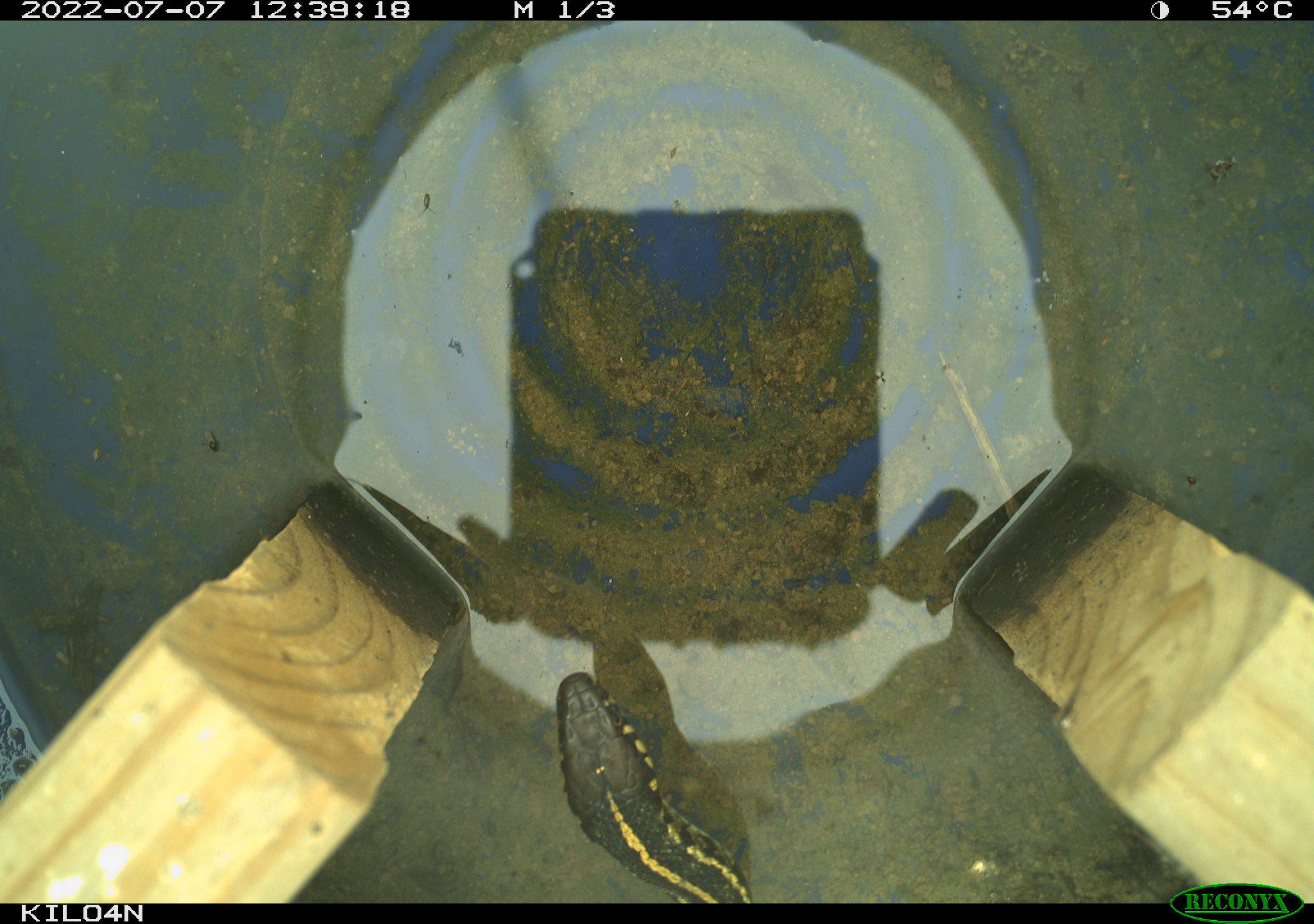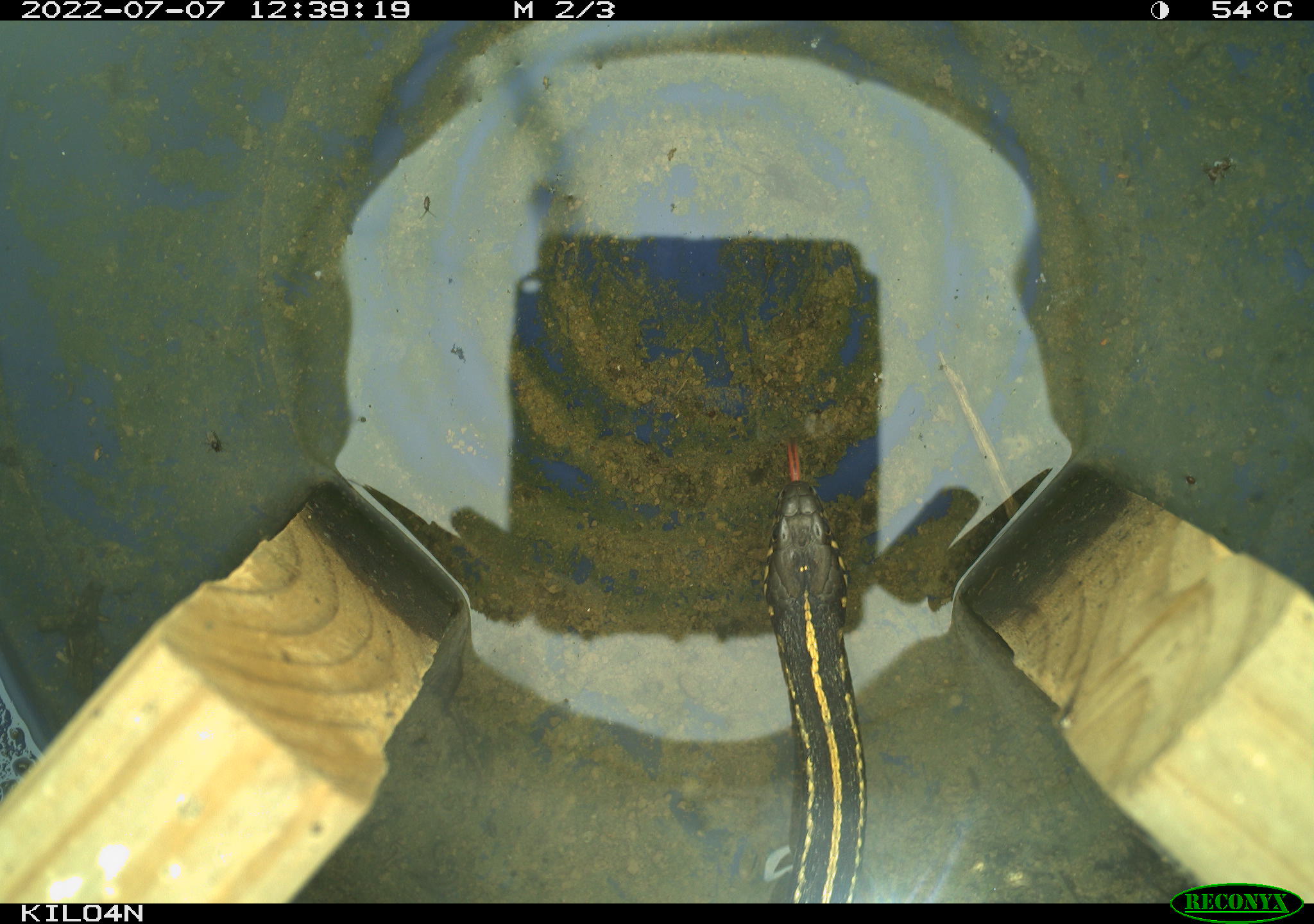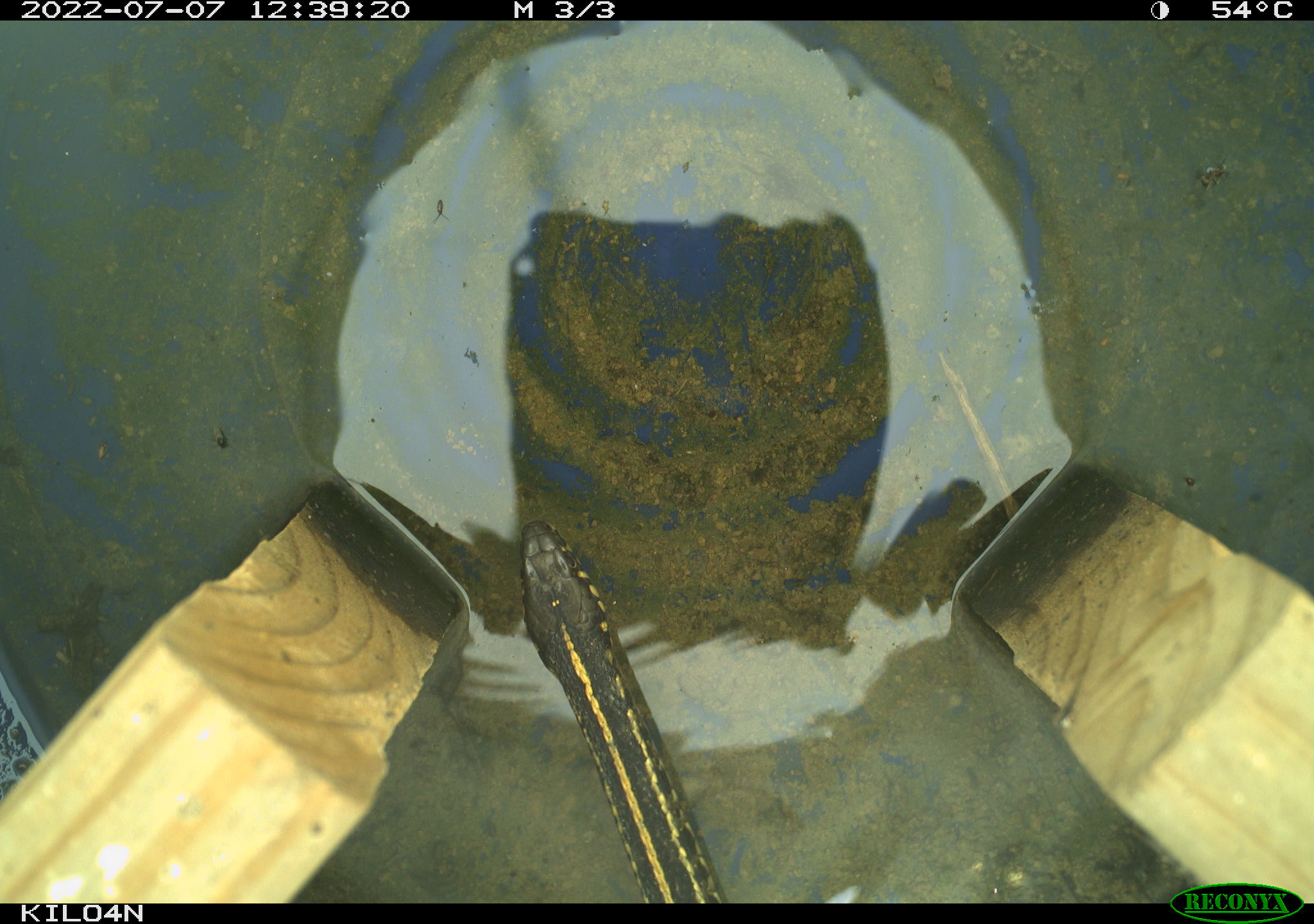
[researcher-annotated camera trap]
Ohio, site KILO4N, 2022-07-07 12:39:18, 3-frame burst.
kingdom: Animalia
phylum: Chordata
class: Reptilia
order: Squamata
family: Colubridae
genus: Thamnophis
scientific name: Thamnophis radix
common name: plains gartersnake